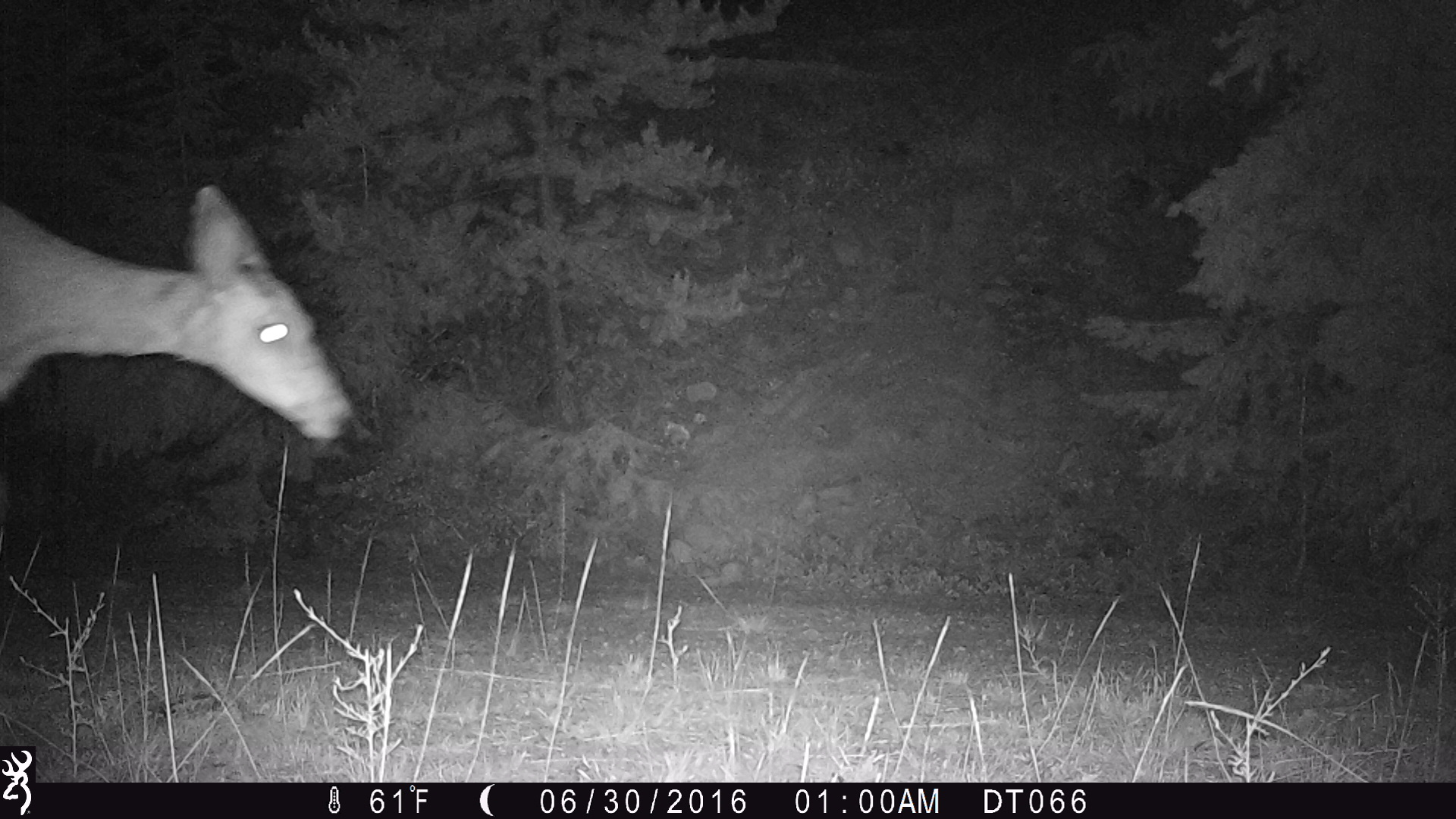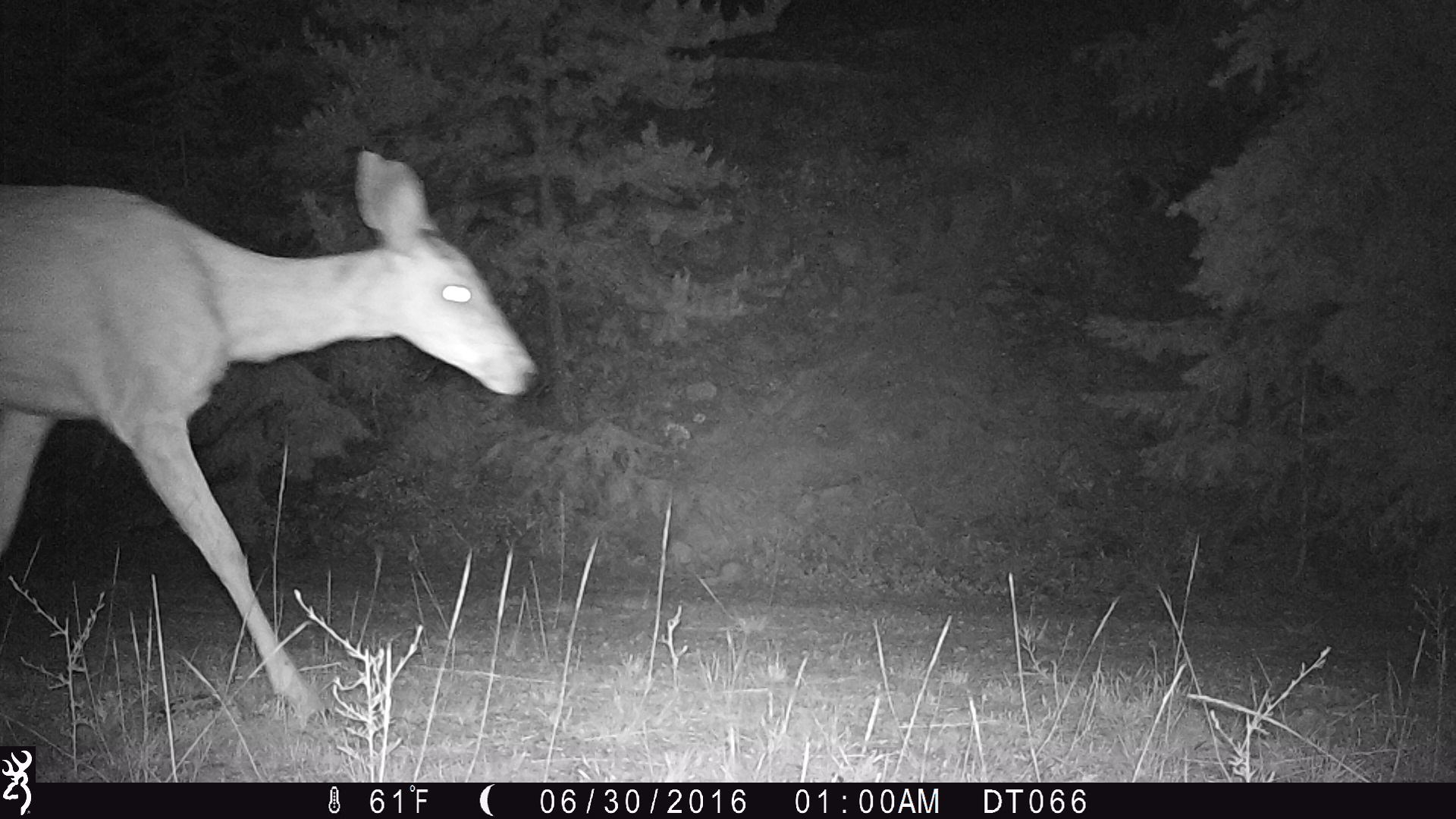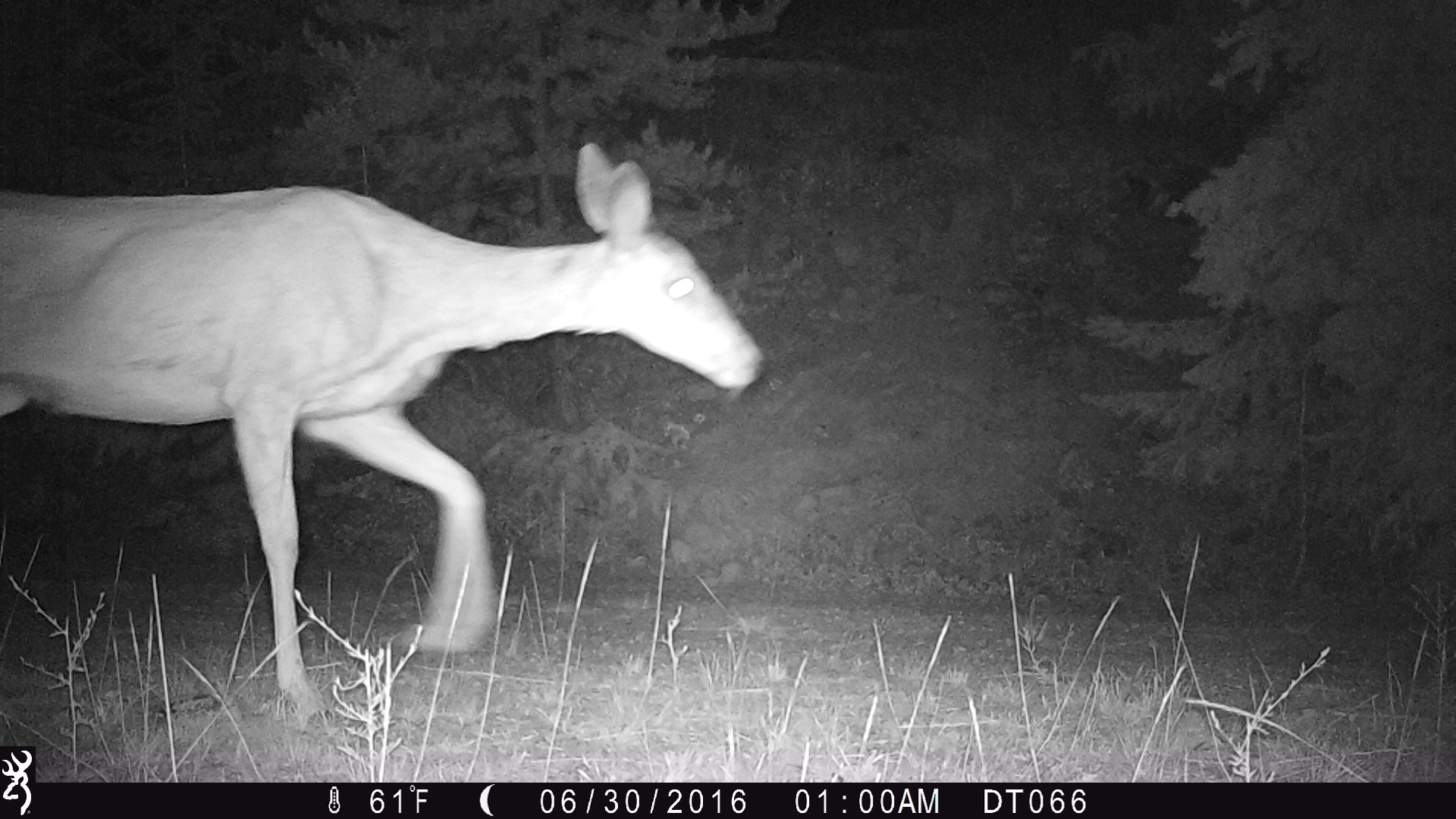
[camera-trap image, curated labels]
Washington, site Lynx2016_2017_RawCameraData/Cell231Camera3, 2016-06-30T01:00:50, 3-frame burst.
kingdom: Animalia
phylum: Chordata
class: Mammalia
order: Artiodactyla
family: Cervidae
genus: Odocoileus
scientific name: Odocoileus hemionus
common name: mule deer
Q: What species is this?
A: Odocoileus hemionus (mule deer).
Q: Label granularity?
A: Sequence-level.